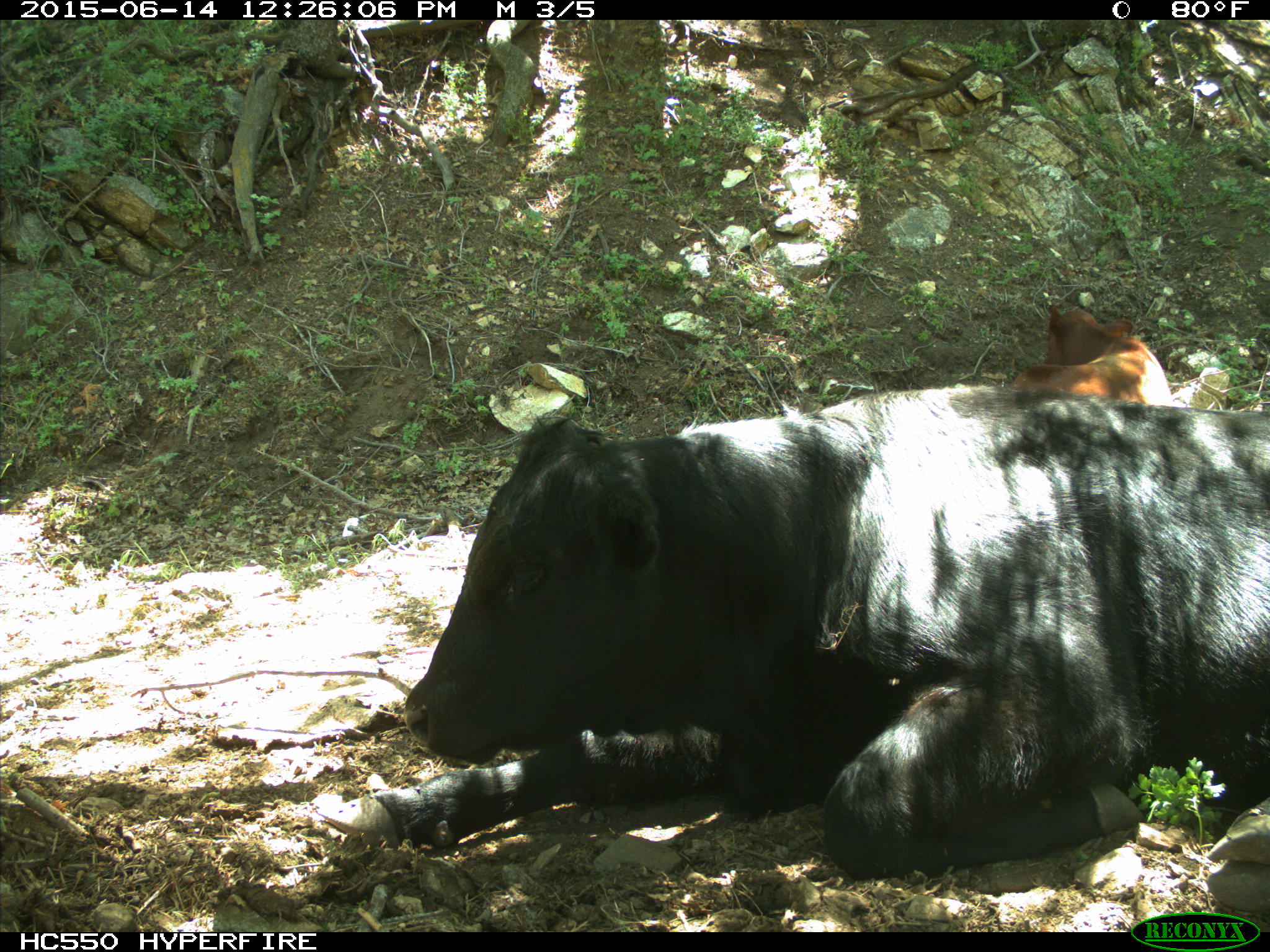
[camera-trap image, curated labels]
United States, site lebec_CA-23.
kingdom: Animalia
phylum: Chordata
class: Mammalia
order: Artiodactyla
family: Bovidae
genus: Bos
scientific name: Bos taurus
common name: domestic cow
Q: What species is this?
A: Bos taurus (domestic cow).